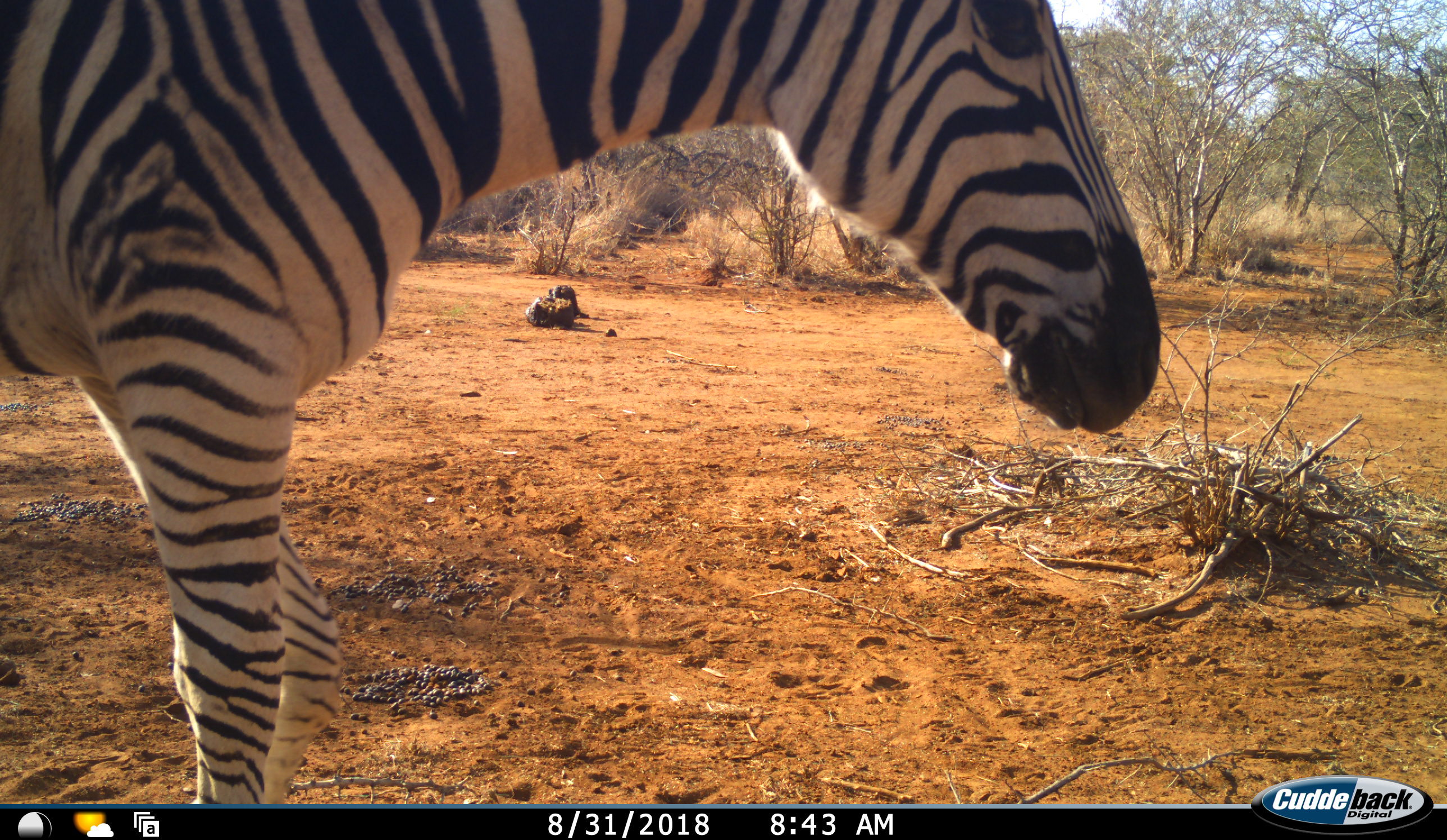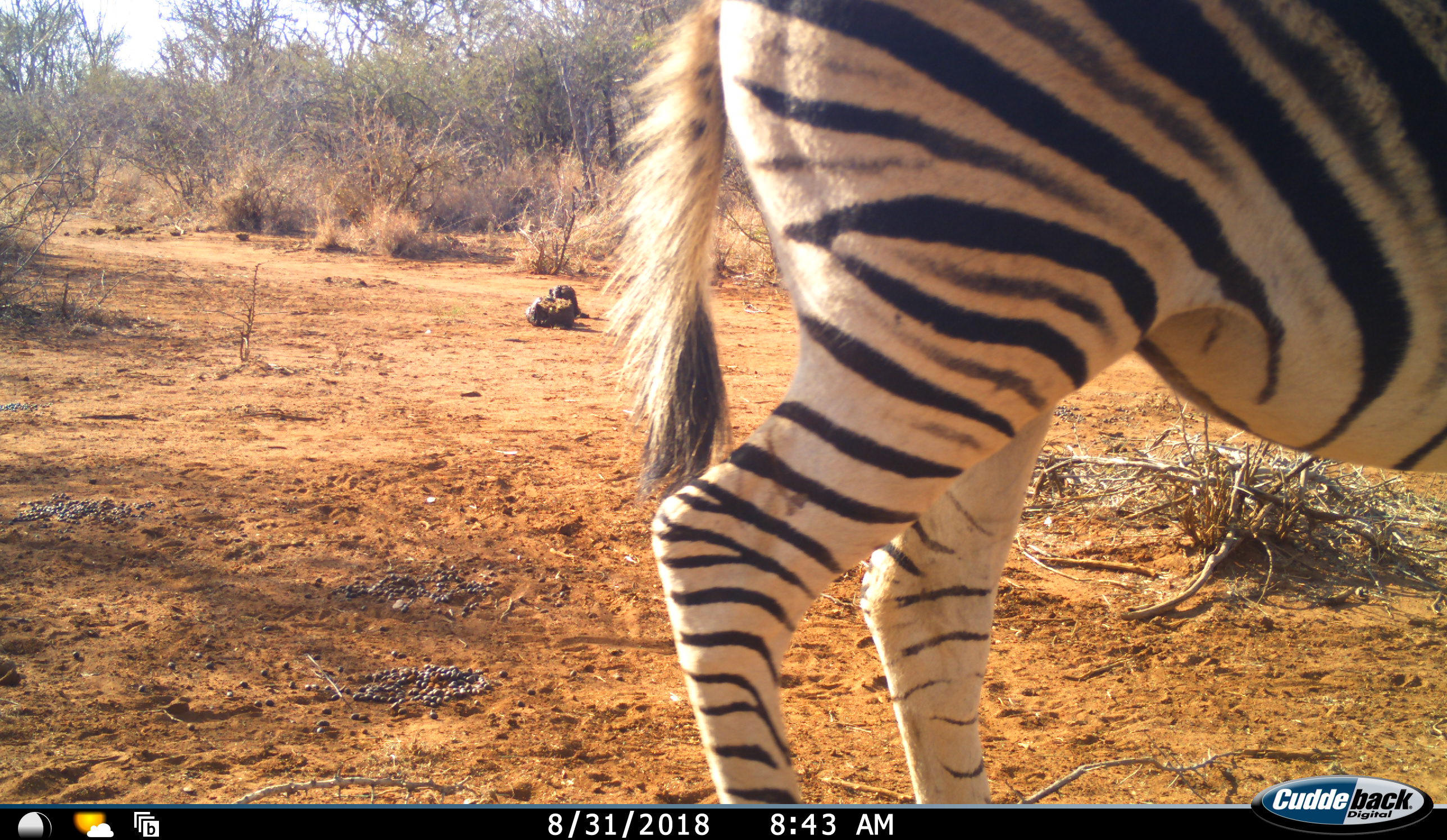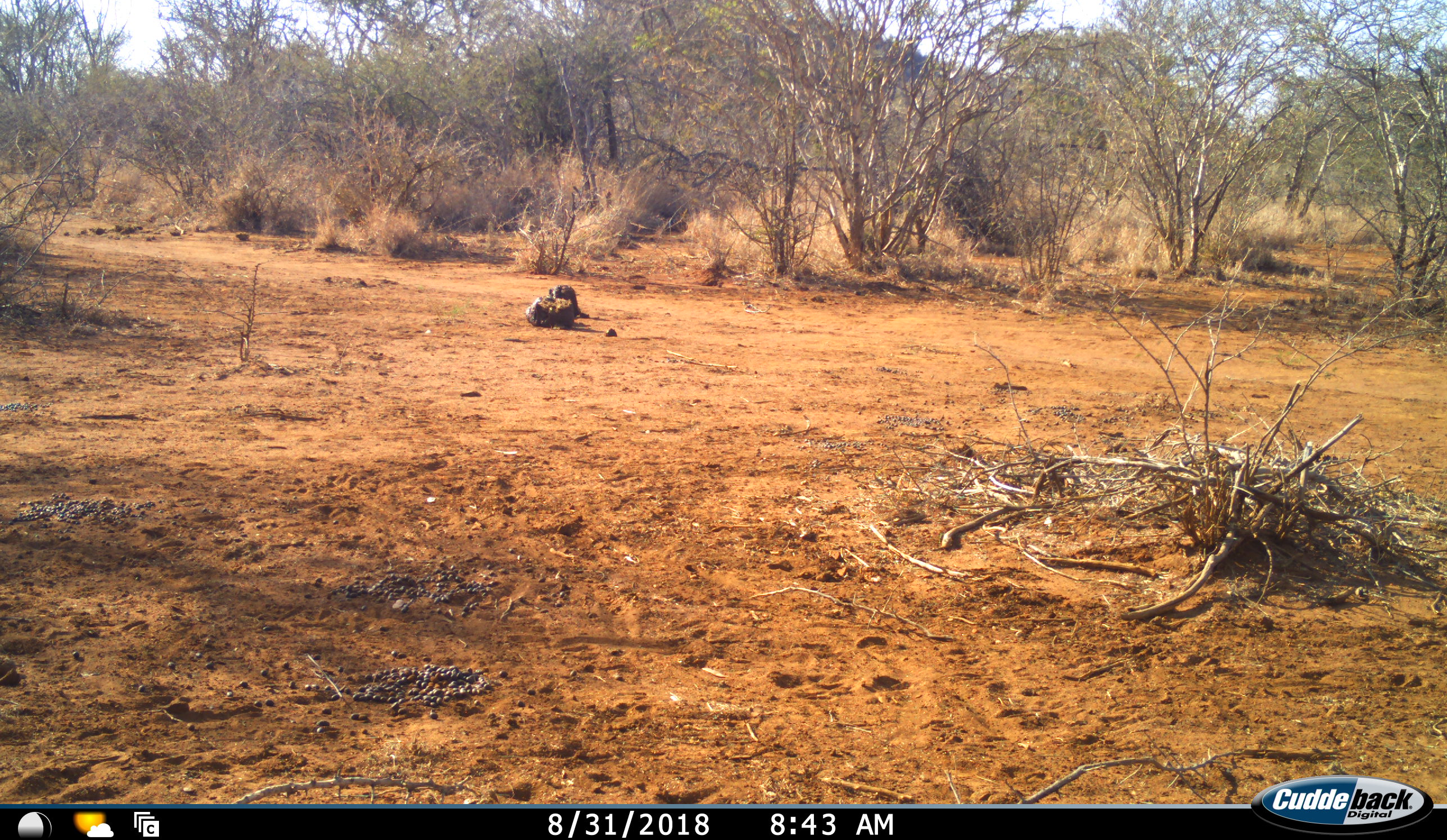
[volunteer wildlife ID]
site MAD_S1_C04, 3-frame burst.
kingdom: Animalia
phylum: Chordata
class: Mammalia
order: Perissodactyla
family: Equidae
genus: Equus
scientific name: Equus quagga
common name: plains zebra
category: zebraplains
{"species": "zebraplains (plains zebra) (Equus quagga)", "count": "1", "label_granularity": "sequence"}